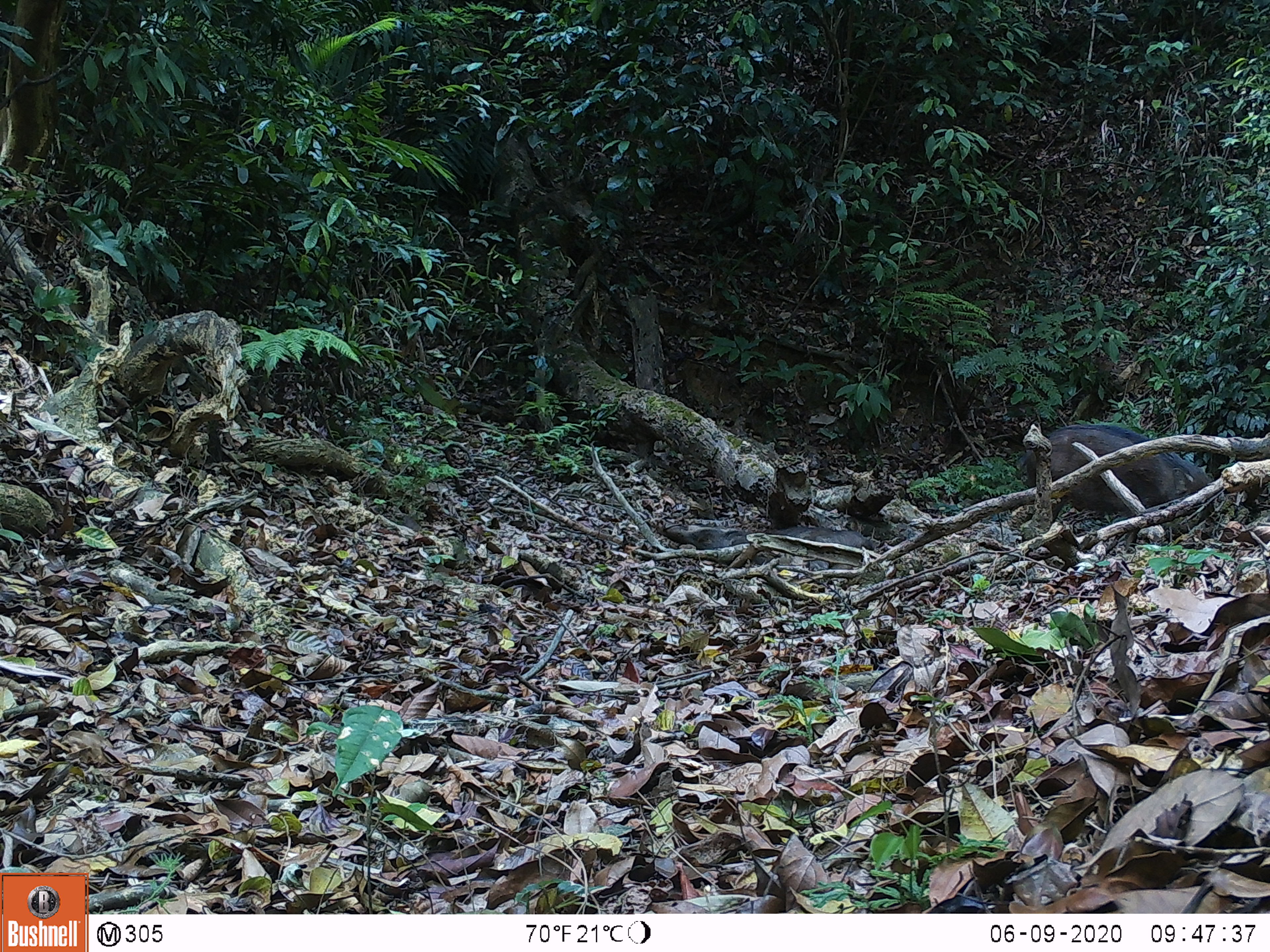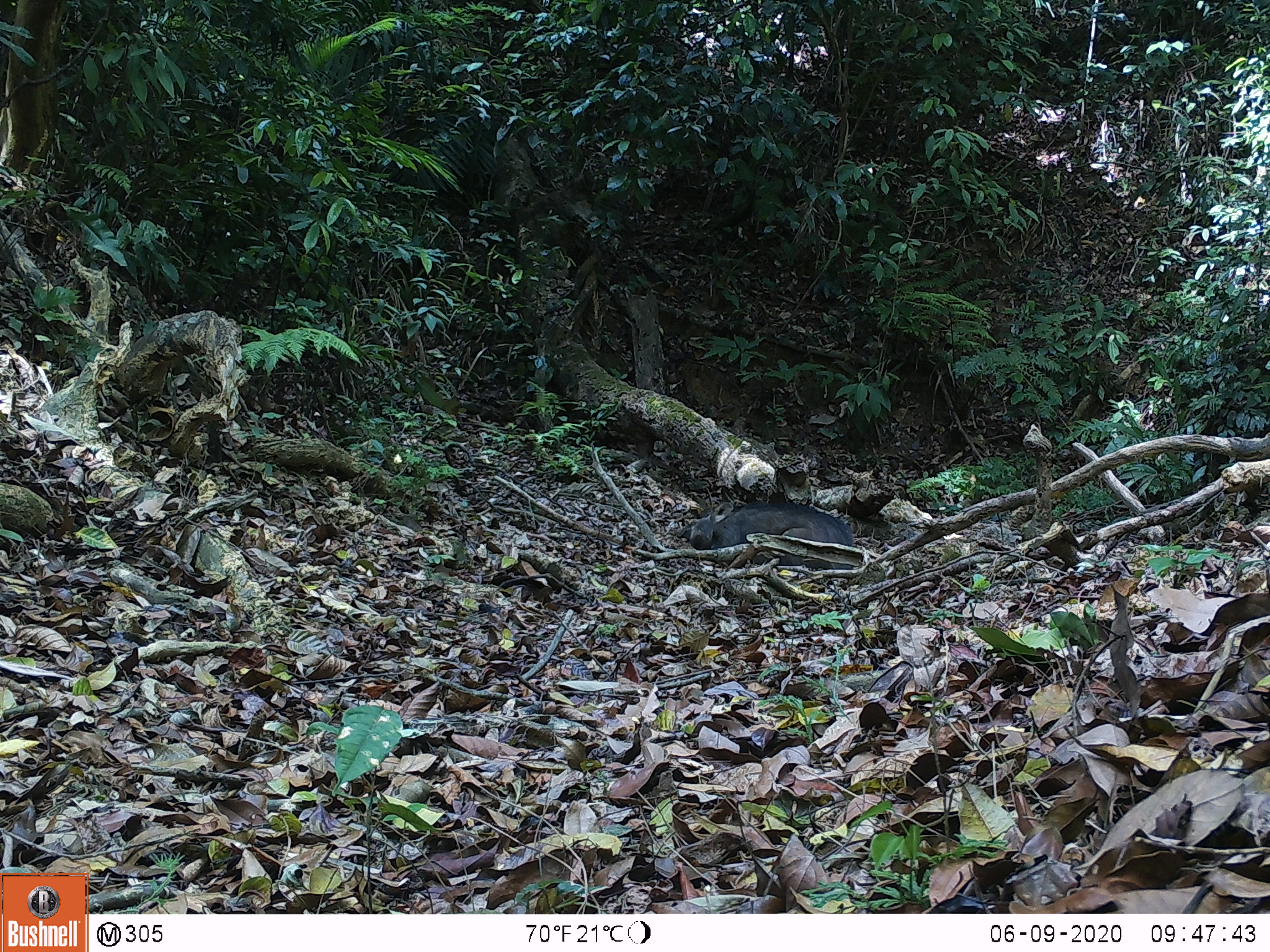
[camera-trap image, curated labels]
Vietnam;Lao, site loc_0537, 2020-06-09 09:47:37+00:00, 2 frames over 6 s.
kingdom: Animalia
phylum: Chordata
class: Mammalia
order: Artiodactyla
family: Suidae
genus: Sus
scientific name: Sus scrofa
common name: eurasian wild pig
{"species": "eurasian wild pig (Sus scrofa)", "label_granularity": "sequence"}